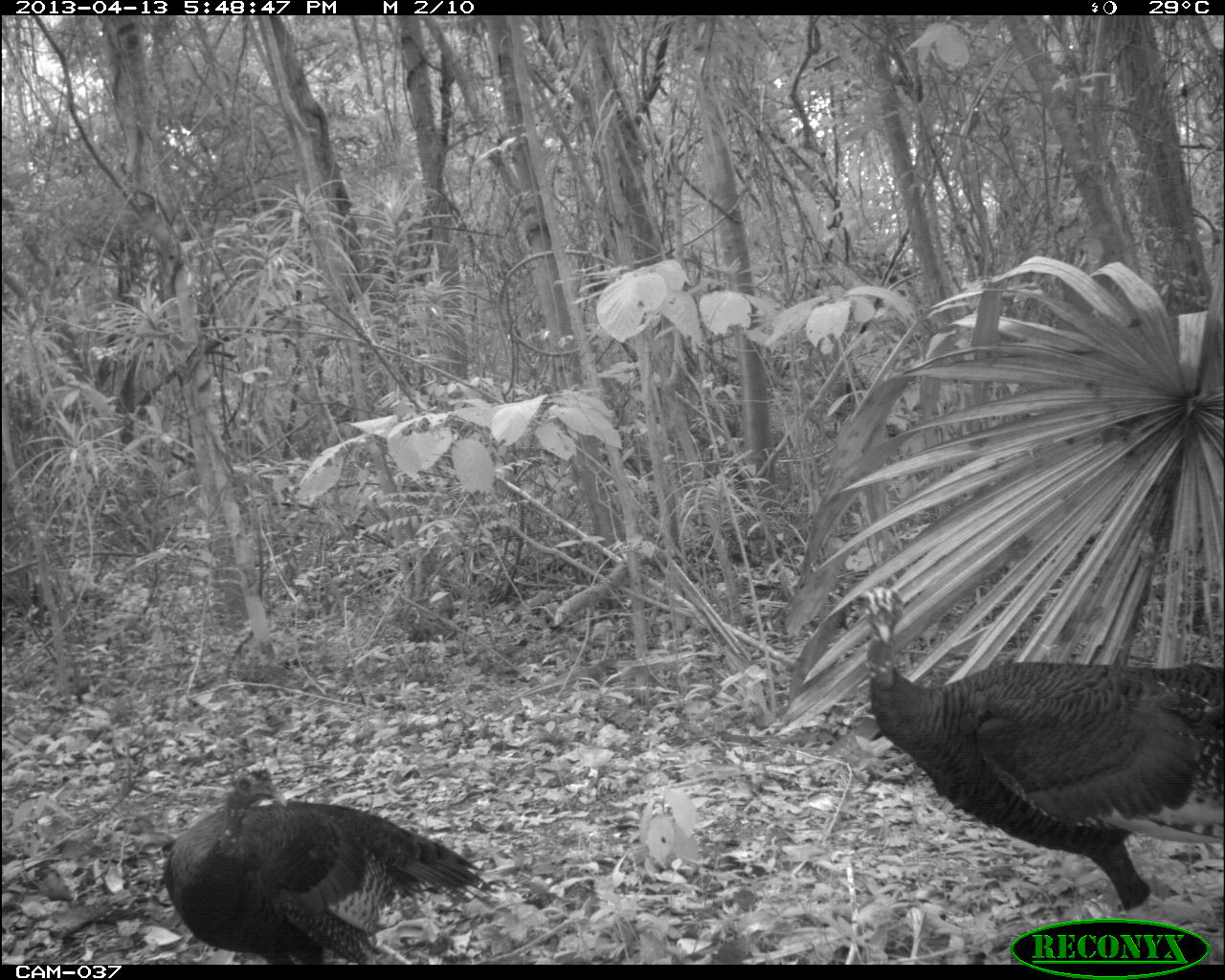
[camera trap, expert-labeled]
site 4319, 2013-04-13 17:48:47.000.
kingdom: Animalia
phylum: Chordata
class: Aves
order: Galliformes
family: Phasianidae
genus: Meleagris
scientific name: Meleagris ocellata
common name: ocellated turkey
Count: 3.